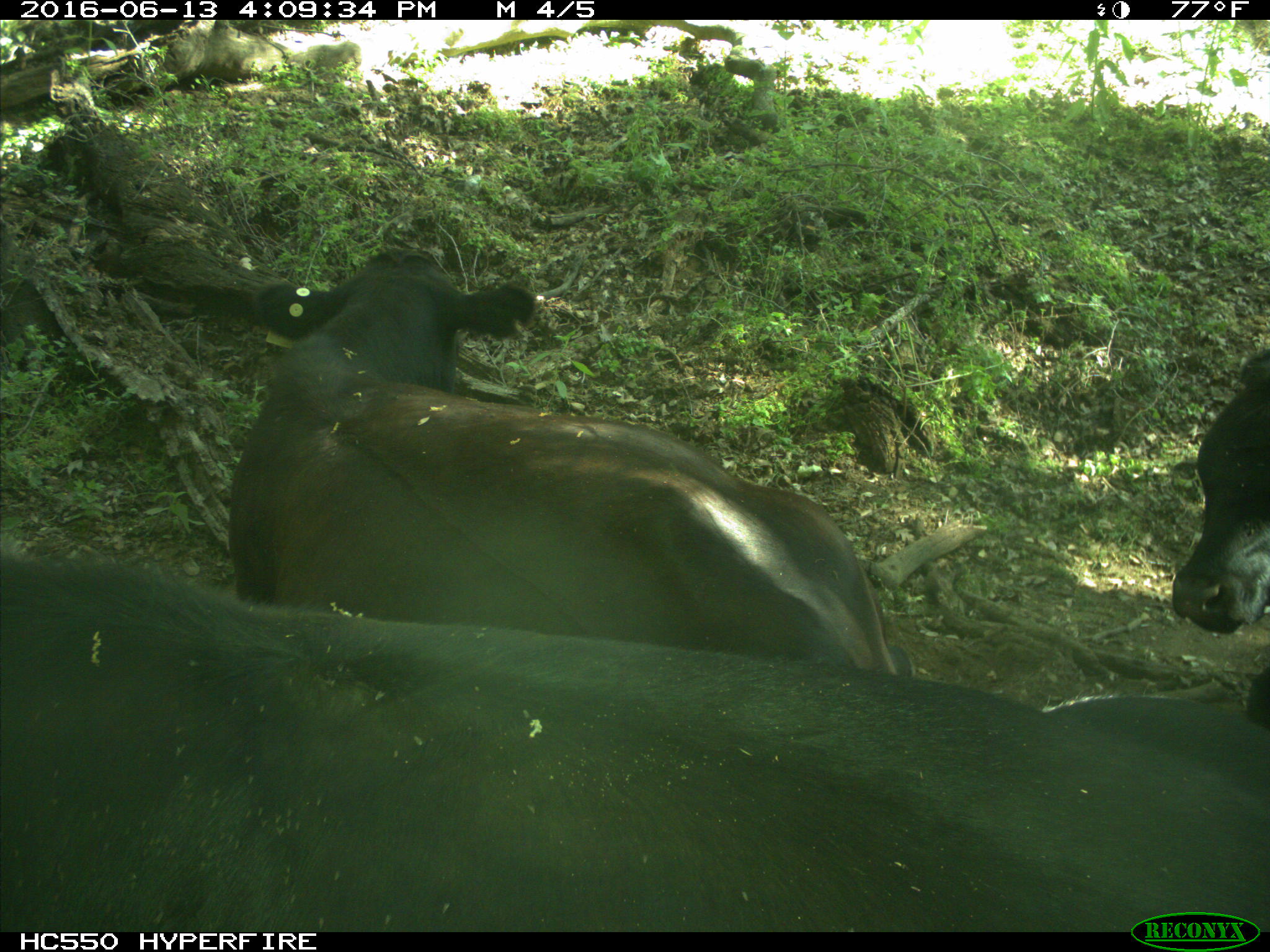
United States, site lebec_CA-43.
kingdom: Animalia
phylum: Chordata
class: Mammalia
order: Artiodactyla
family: Bovidae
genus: Bos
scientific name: Bos taurus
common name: domestic cow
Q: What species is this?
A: Bos taurus (domestic cow).